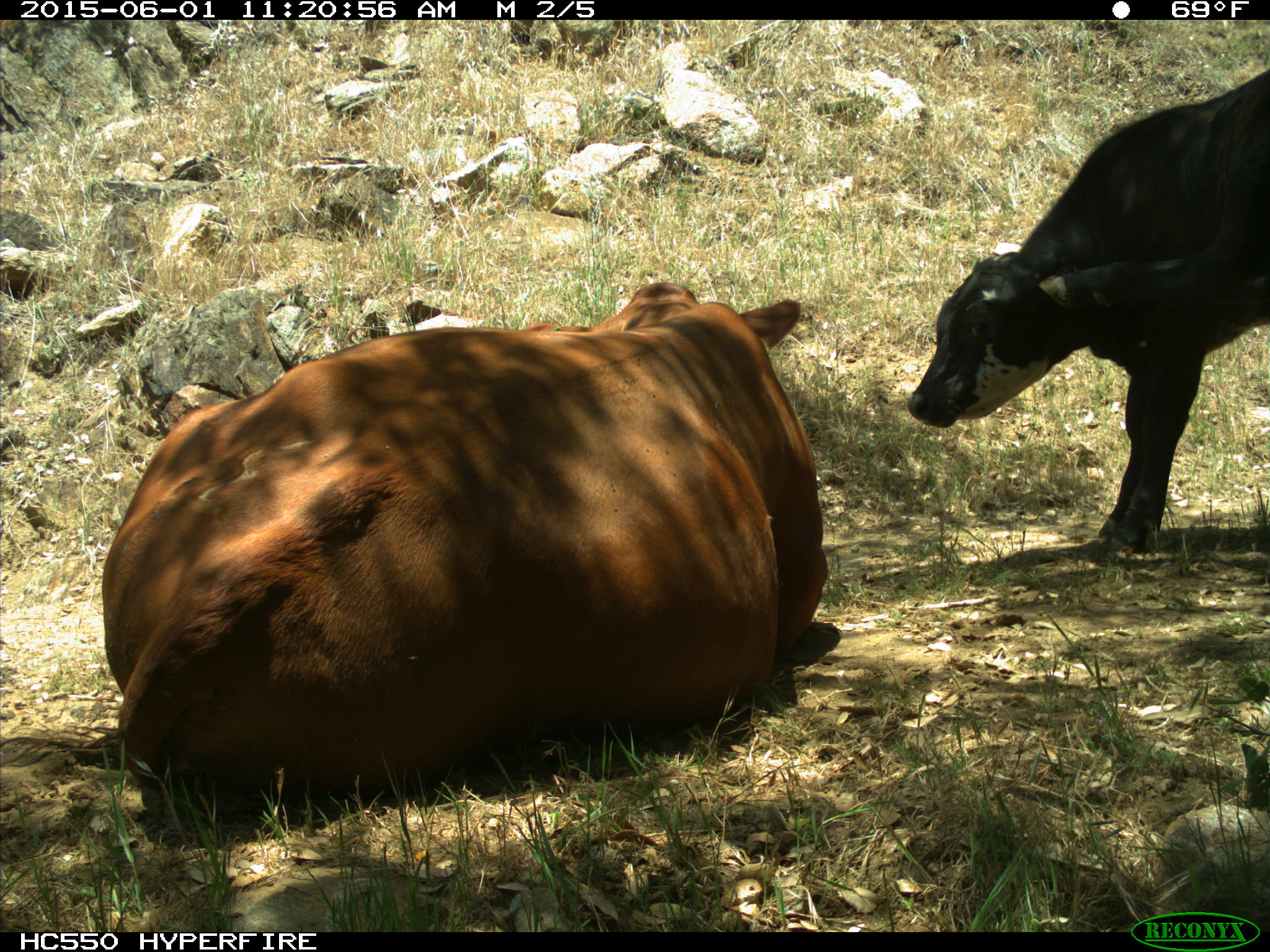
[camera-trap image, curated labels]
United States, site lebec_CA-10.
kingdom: Animalia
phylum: Chordata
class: Mammalia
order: Artiodactyla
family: Bovidae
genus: Bos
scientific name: Bos taurus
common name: domestic cow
Bos taurus (domestic cow).